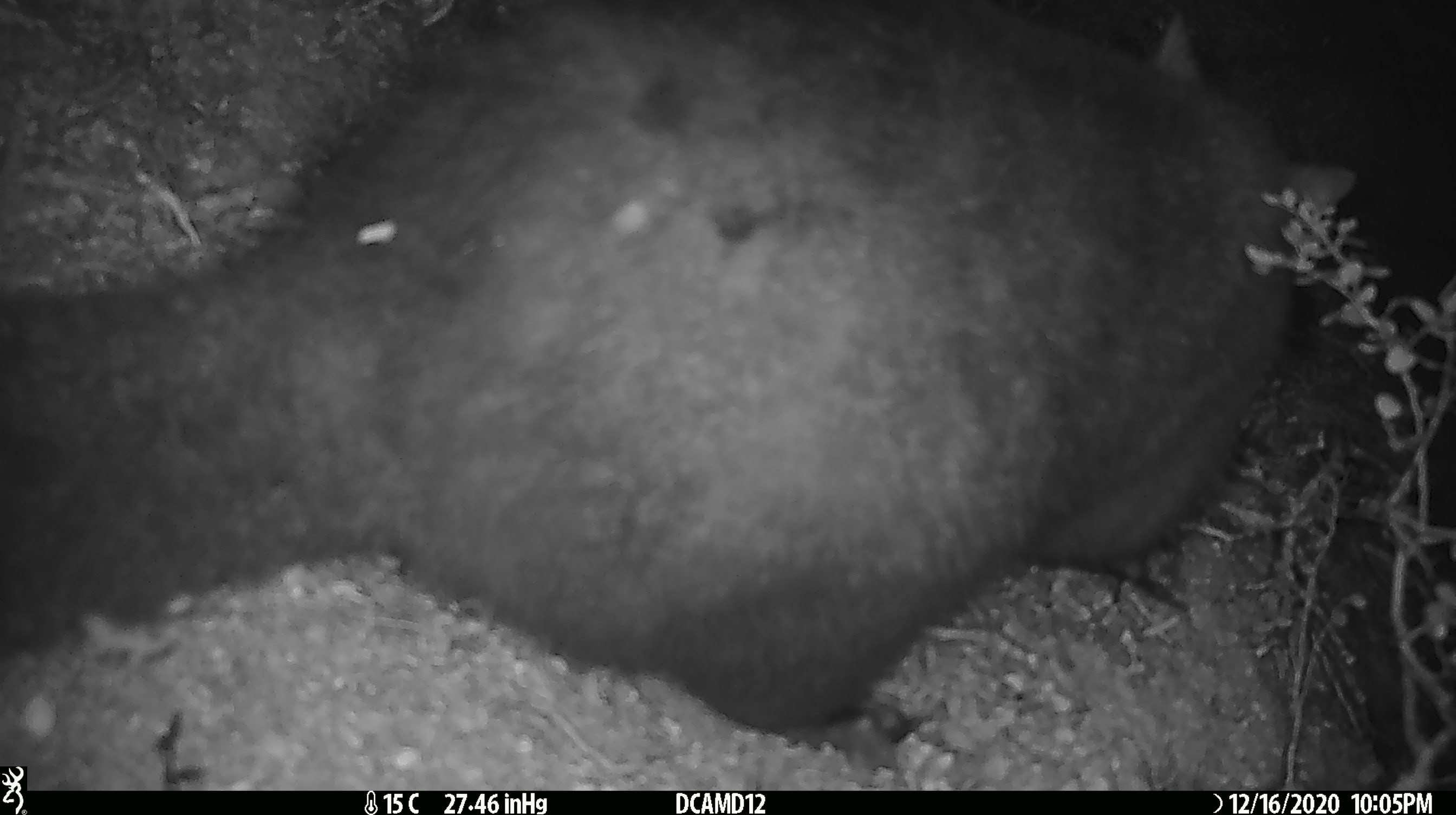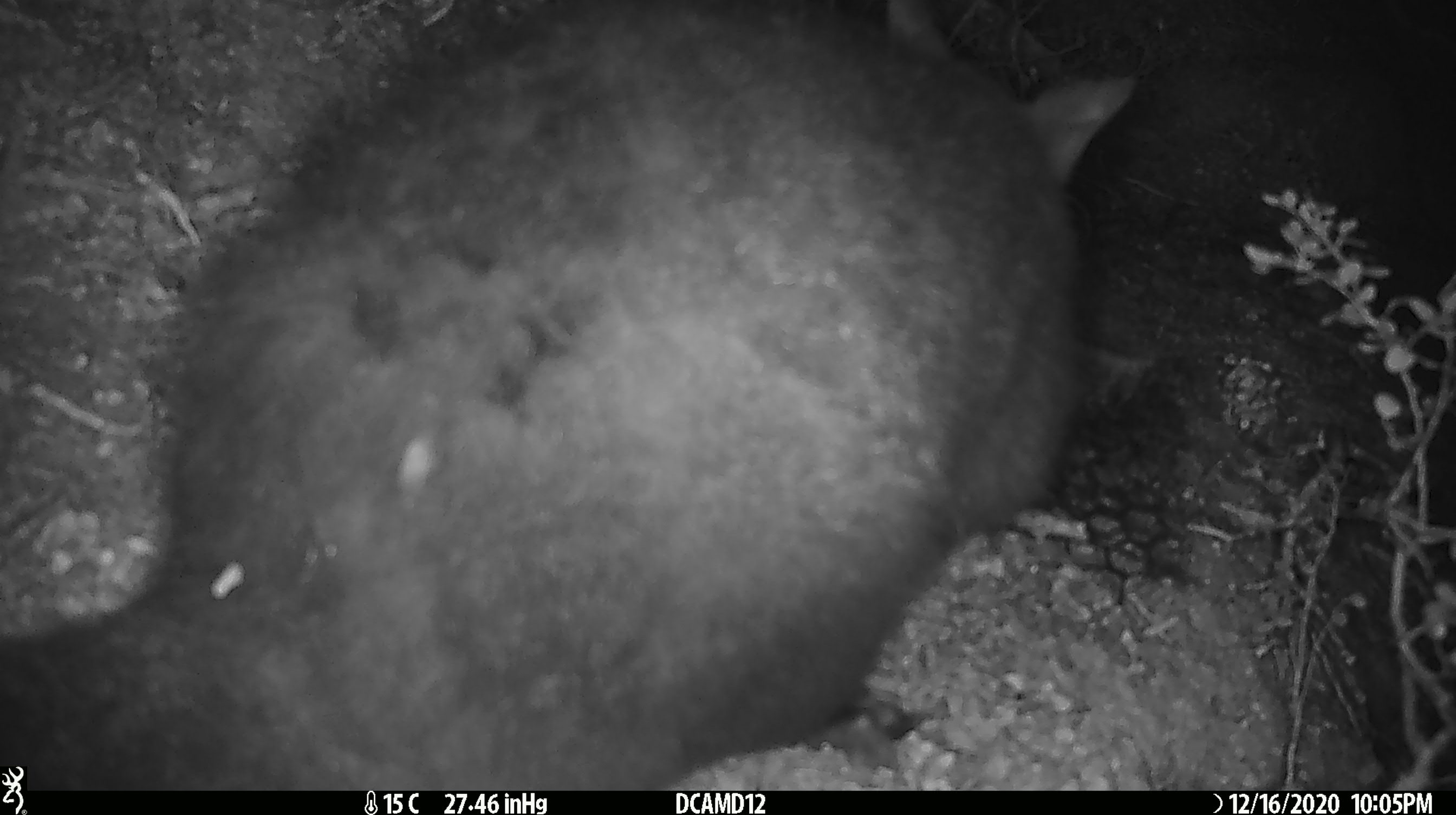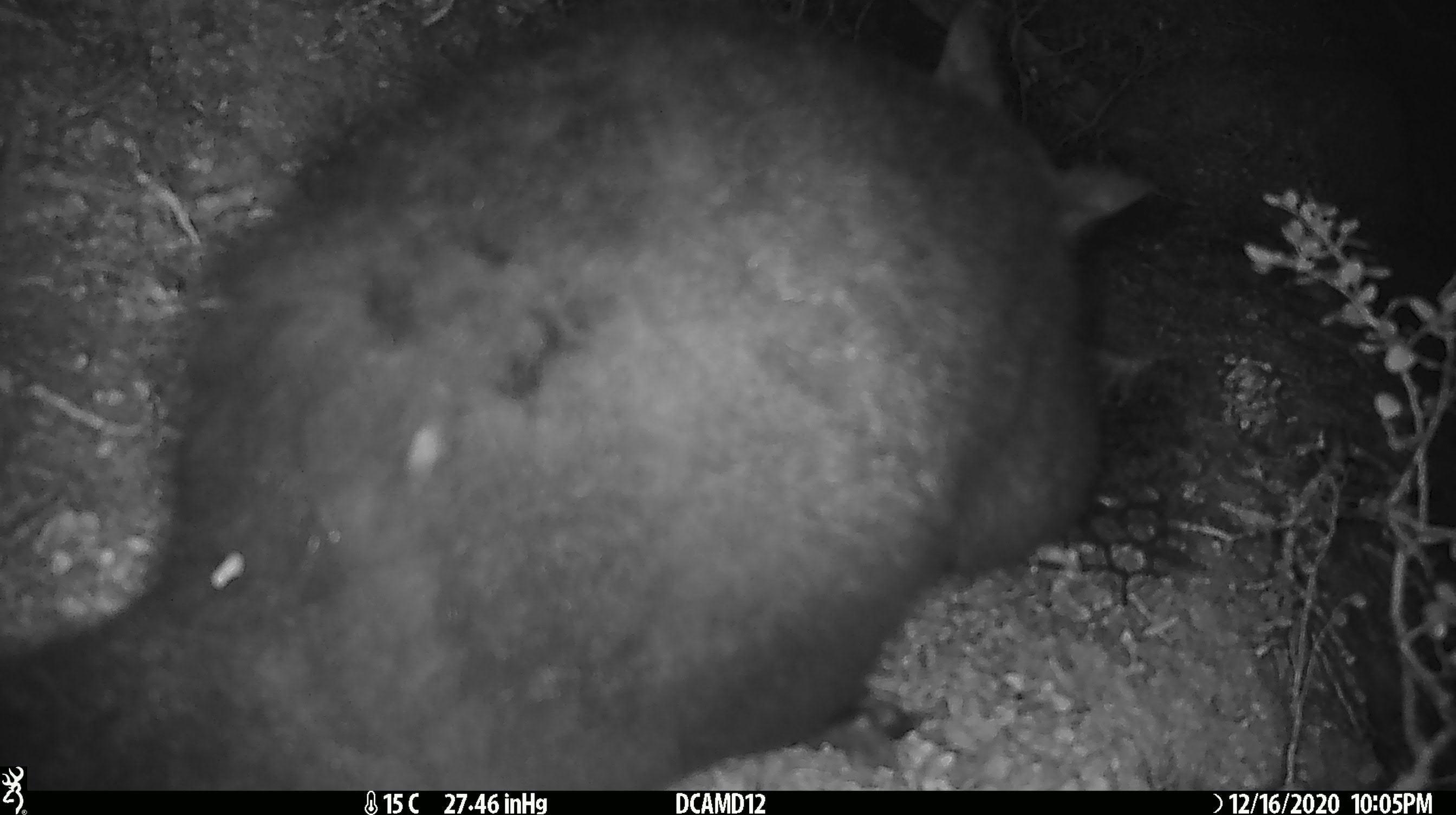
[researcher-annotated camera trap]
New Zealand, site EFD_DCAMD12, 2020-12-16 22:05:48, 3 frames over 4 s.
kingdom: Animalia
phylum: Chordata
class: Mammalia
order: Diprotodontia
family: Phalangeridae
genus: Trichosurus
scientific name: Trichosurus vulpecula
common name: common brushtail possum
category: possum